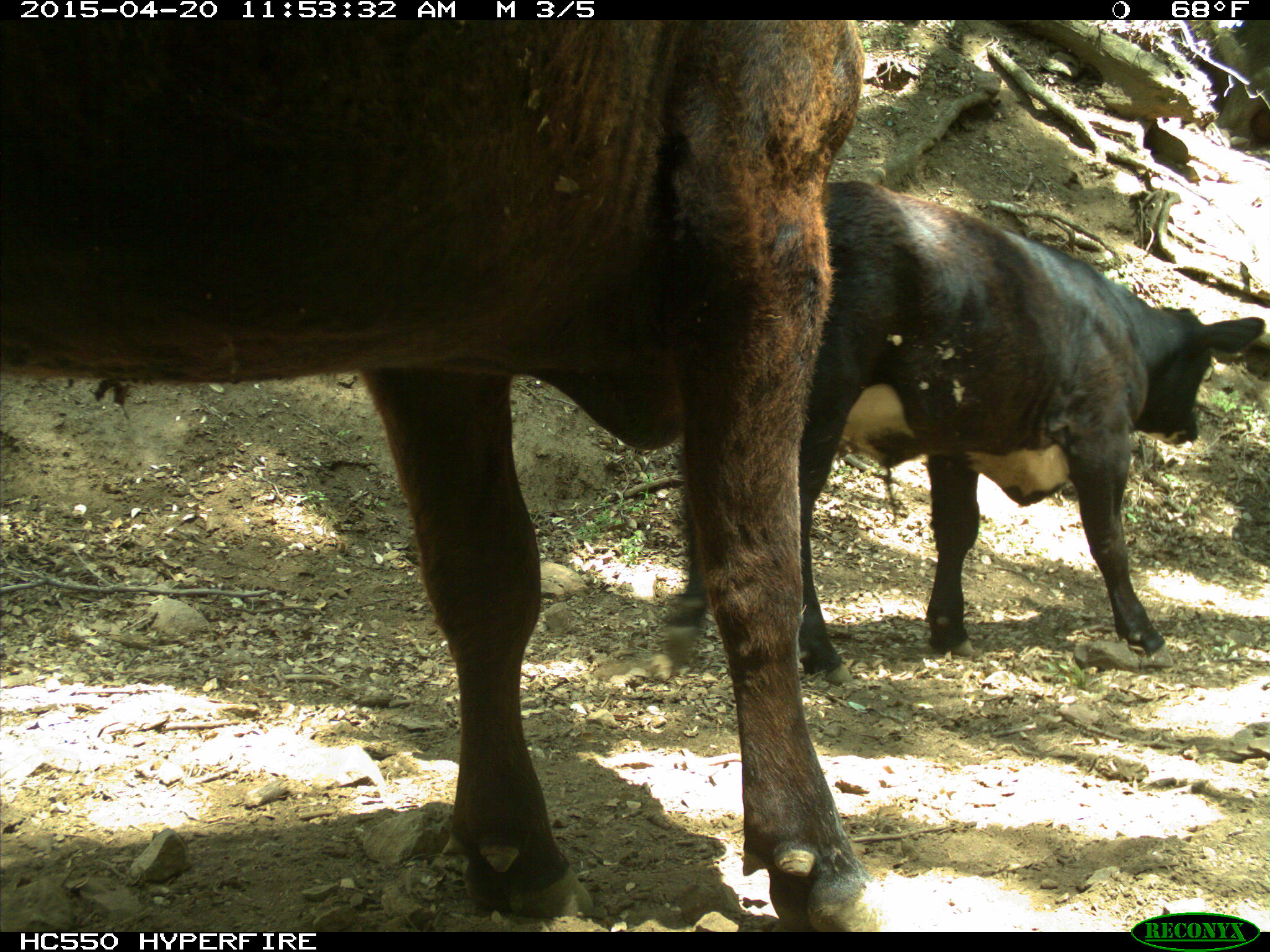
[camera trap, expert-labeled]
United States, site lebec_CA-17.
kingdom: Animalia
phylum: Chordata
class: Mammalia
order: Artiodactyla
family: Bovidae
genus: Bos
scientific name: Bos taurus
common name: domestic cow